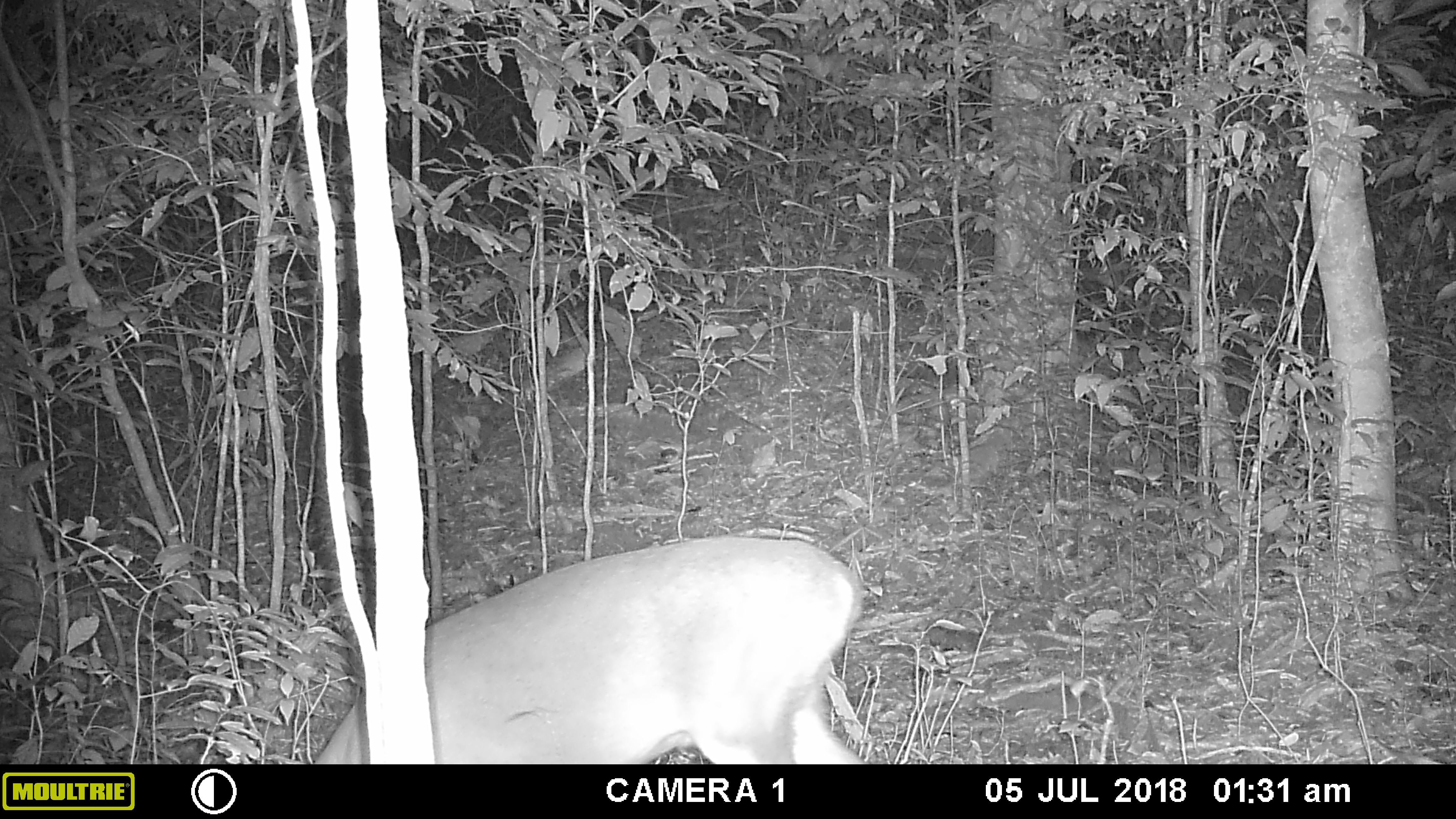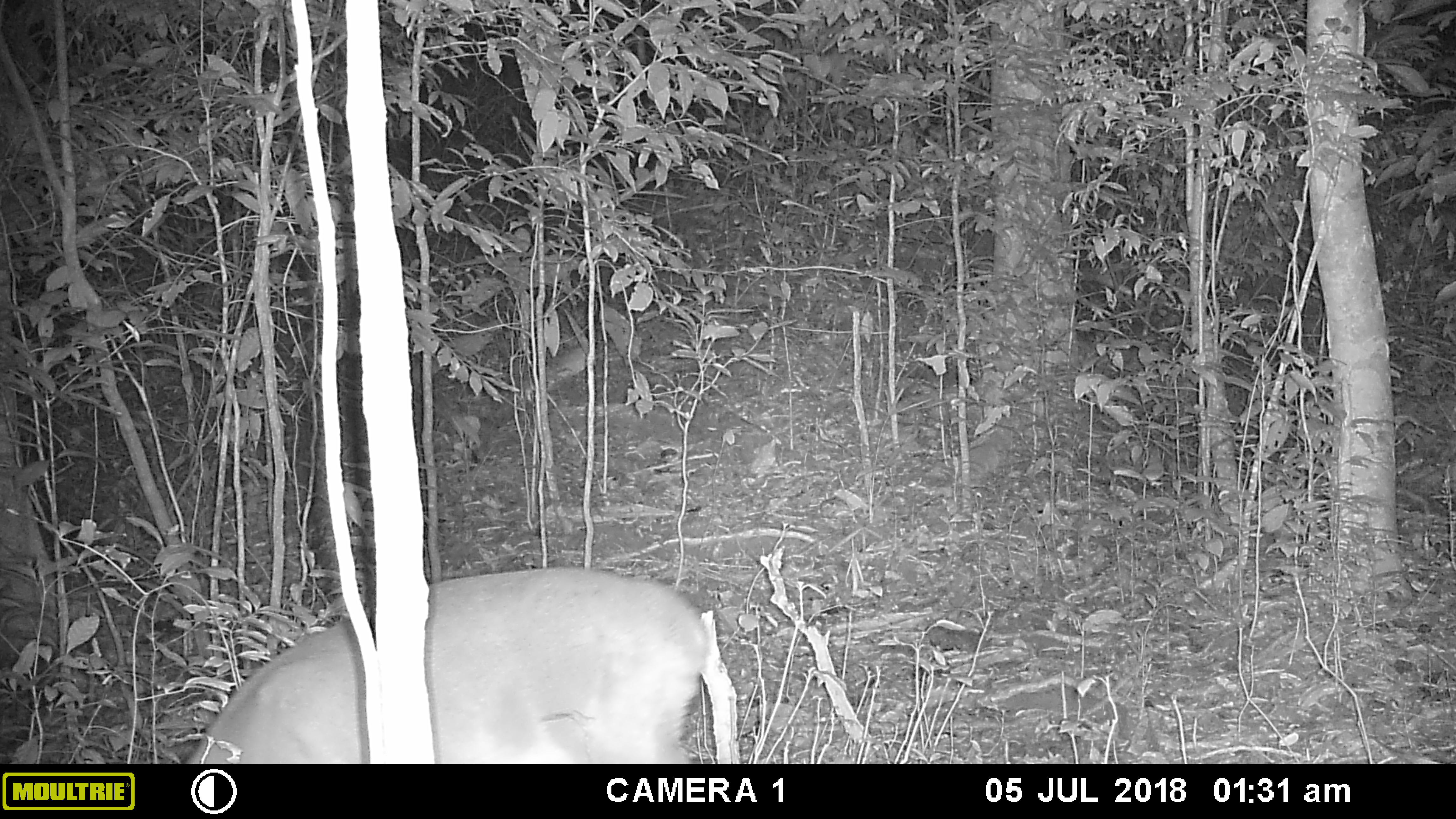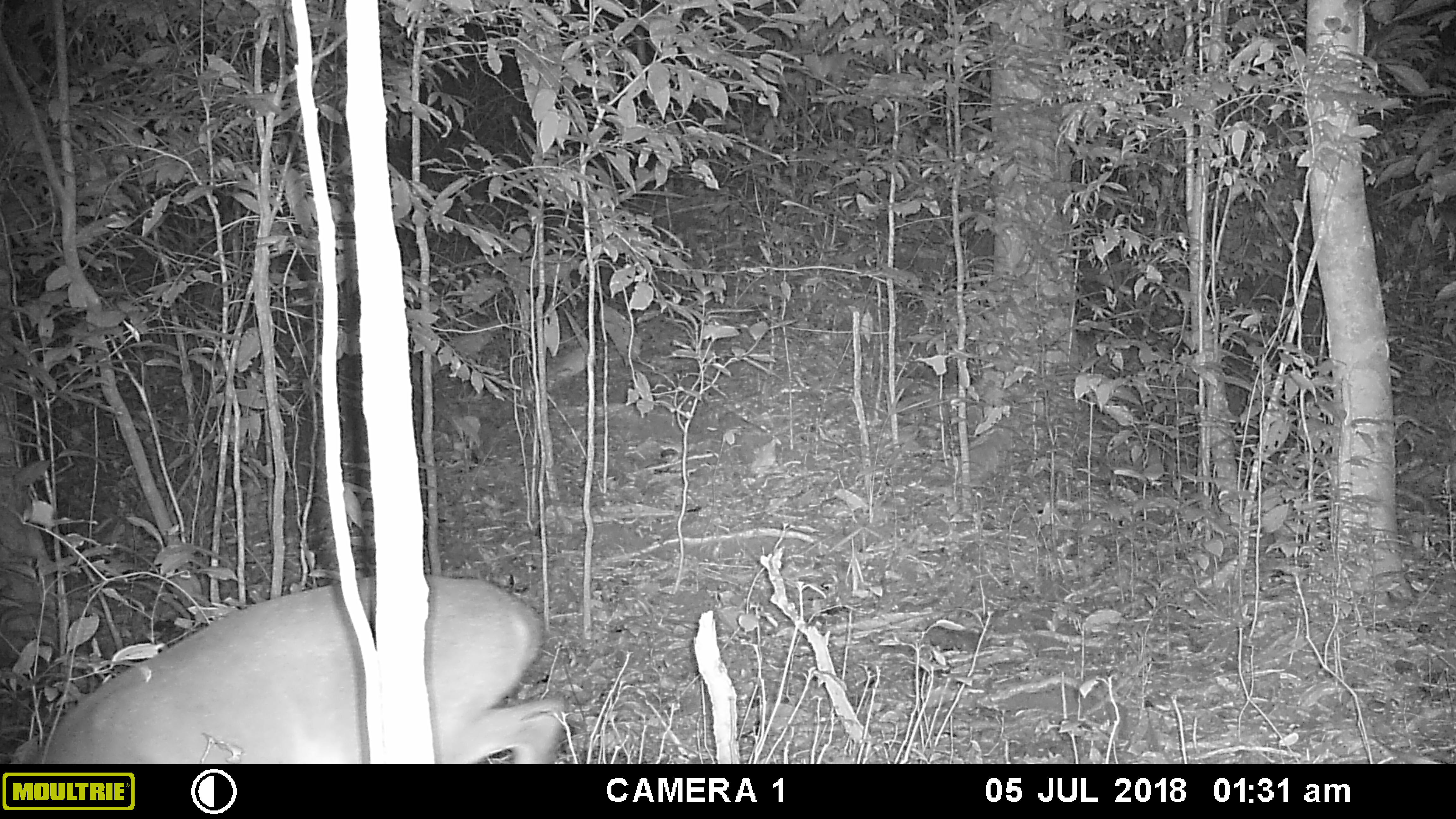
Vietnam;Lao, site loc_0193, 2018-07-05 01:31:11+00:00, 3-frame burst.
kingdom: Animalia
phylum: Chordata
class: Mammalia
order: Artiodactyla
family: Cervidae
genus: Muntiacus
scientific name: Muntiacus vuquangensis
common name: large-antlered muntjac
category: large antlered muntjac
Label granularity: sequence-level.